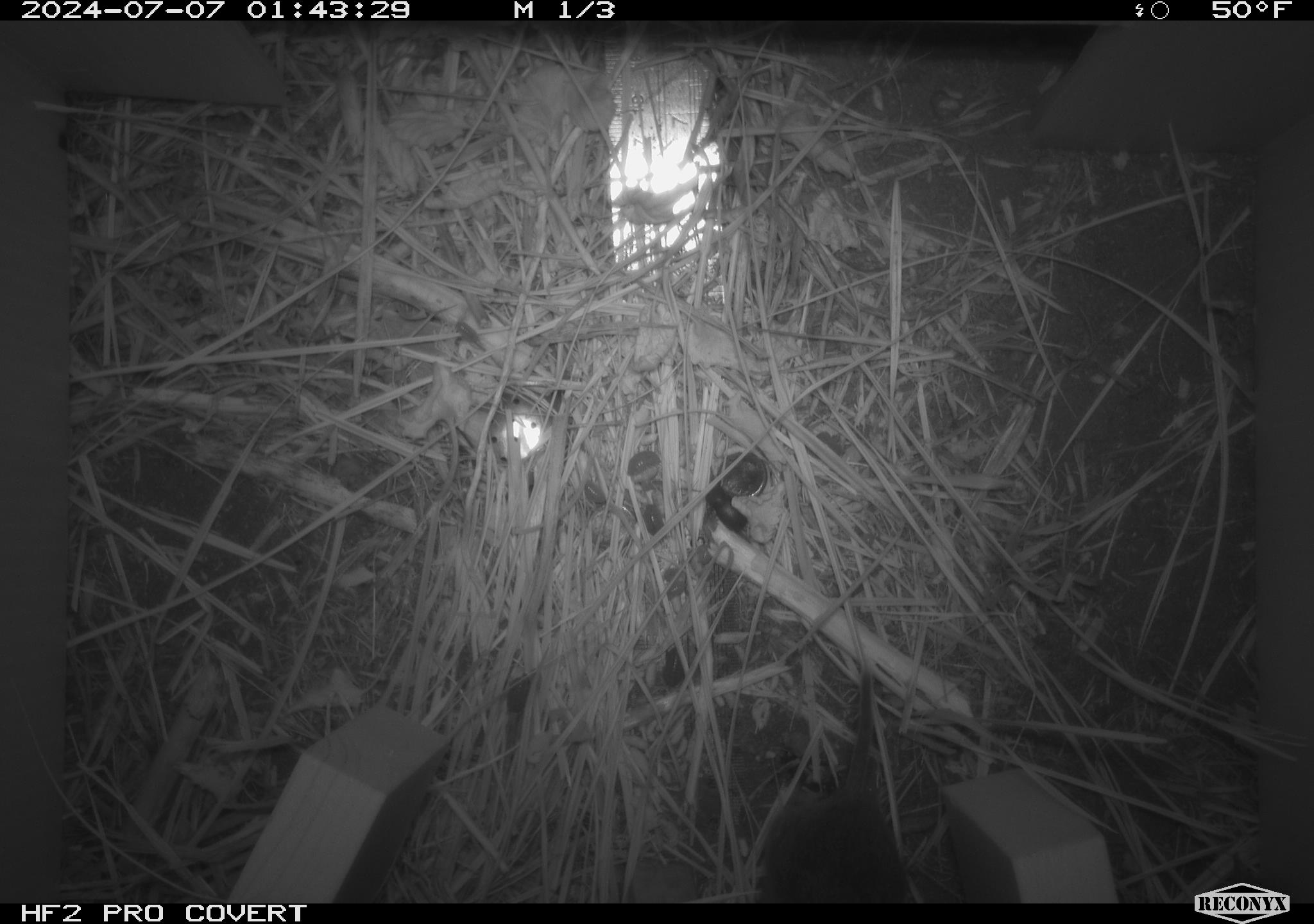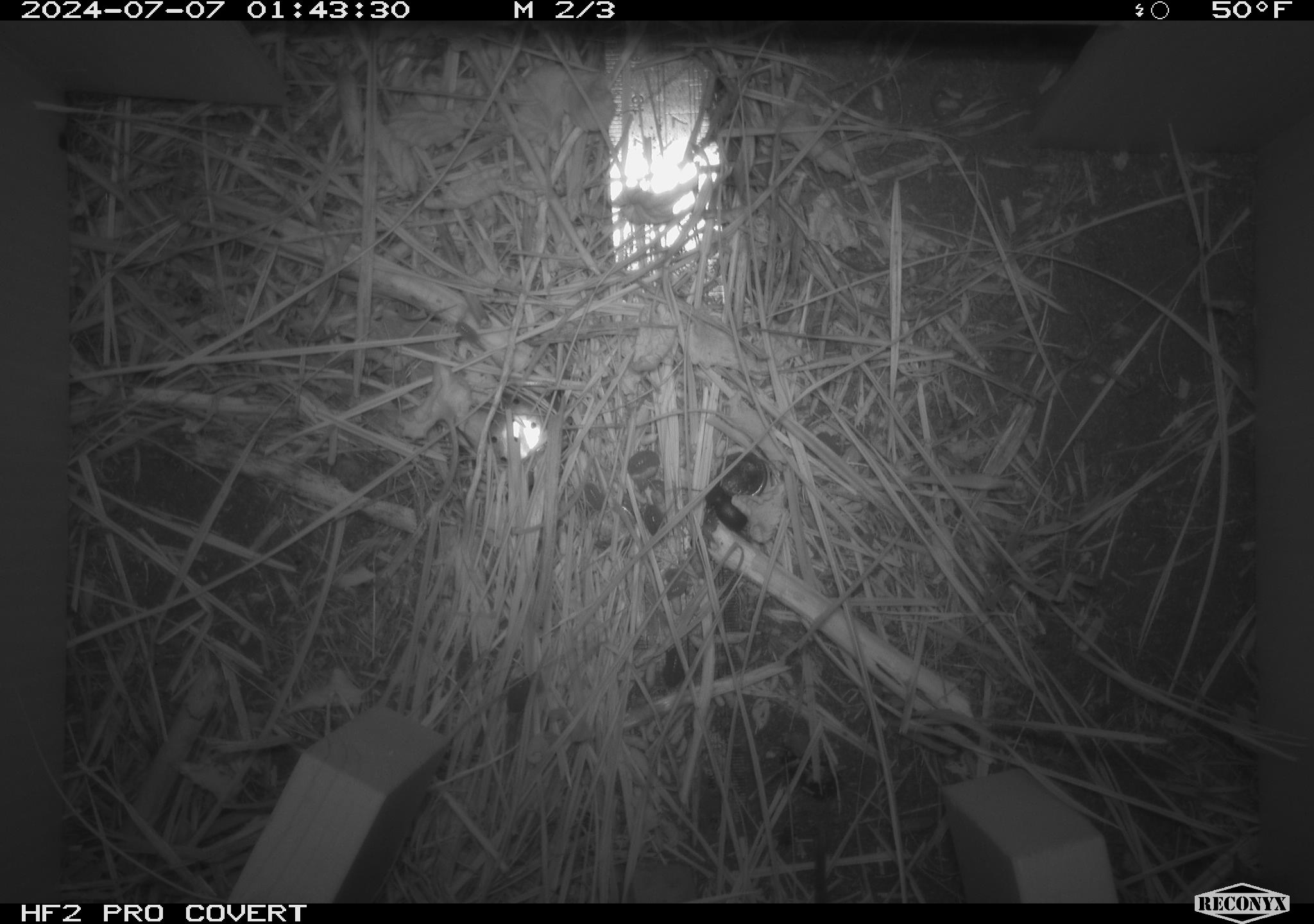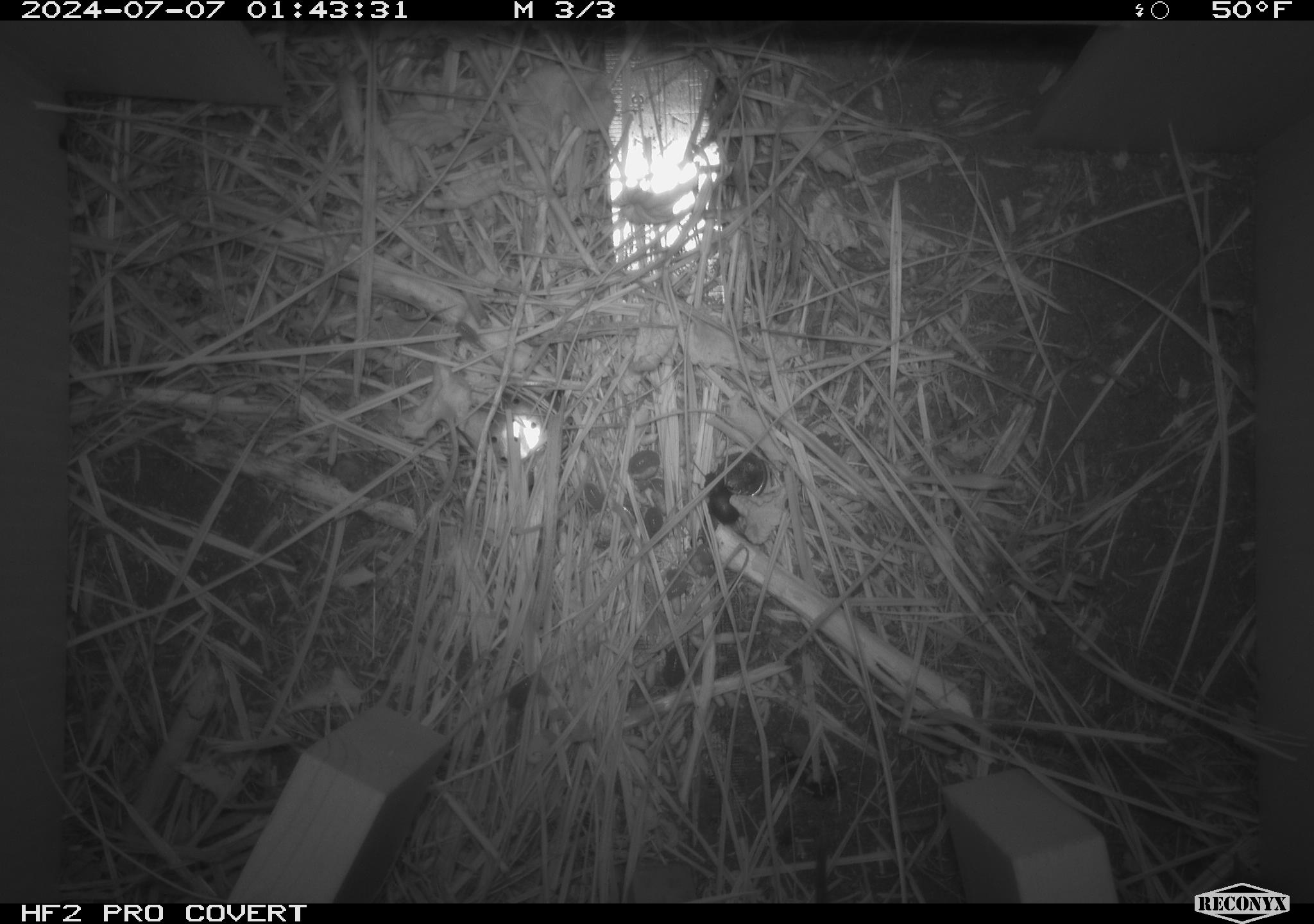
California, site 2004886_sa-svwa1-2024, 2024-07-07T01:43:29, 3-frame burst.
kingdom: Animalia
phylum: Chordata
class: Mammalia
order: Rodentia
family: Cricetidae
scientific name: Arvicolinae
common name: voles, lemmings, and muskrats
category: arvicolinae subfamily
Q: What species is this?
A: Arvicolinae subfamily (voles, lemmings, and muskrats) (Arvicolinae).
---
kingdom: Animalia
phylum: Arthropoda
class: Malacostraca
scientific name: Malacostraca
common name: amphipods, crabs, isopods, krill, lobsters and shrimps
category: malacostracan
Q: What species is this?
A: Malacostracan (amphipods, crabs, isopods, krill, lobsters and shrimps) (Malacostraca).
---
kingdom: Animalia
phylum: Arthropoda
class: Insecta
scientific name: Insecta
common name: insect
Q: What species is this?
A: Insect (Insecta).